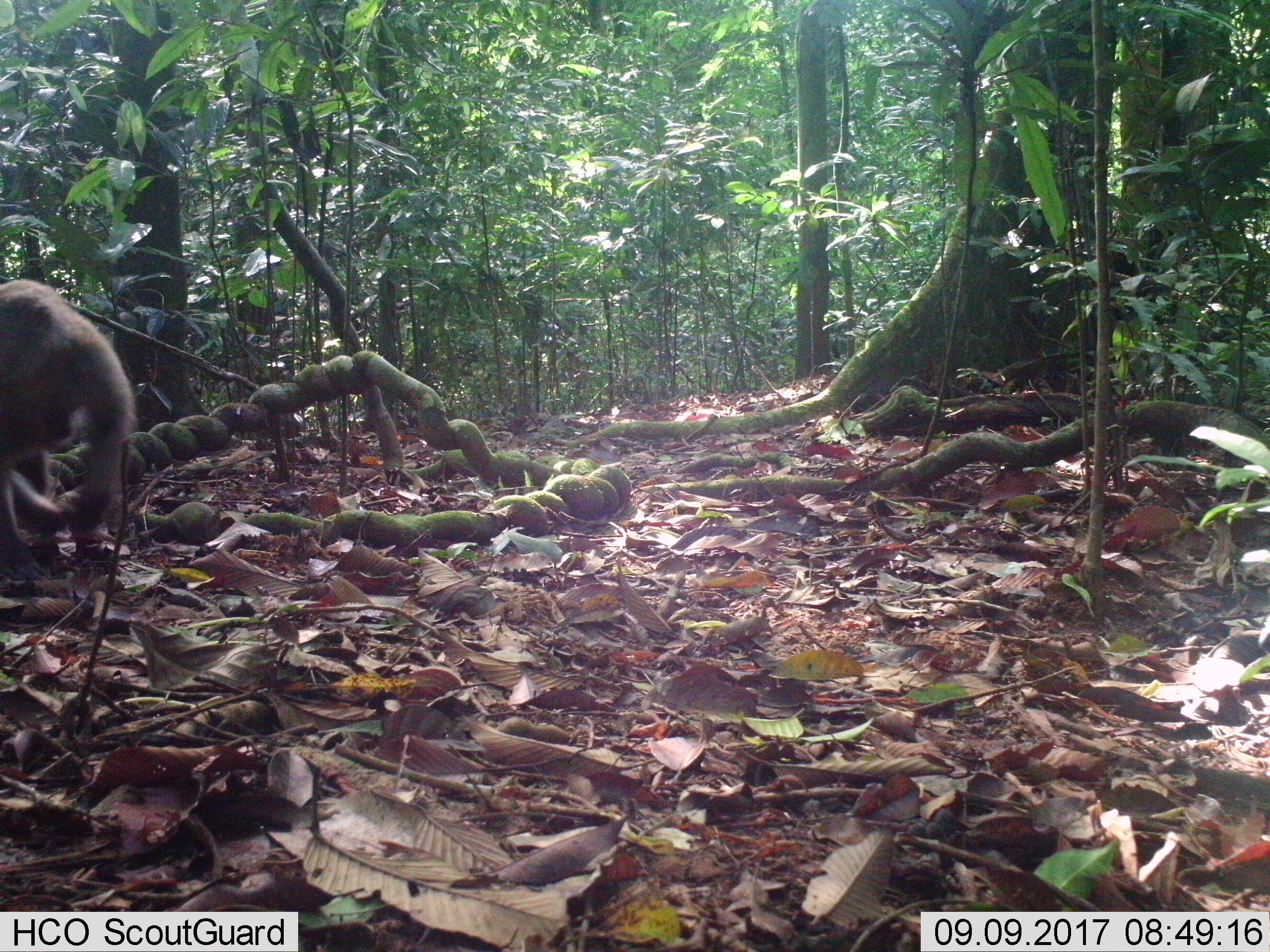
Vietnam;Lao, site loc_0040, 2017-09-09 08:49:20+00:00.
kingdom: Animalia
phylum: Chordata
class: Mammalia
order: Primates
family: Cercopithecidae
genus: Macaca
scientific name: Macaca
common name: macaques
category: assam or rhesus macaque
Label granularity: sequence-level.